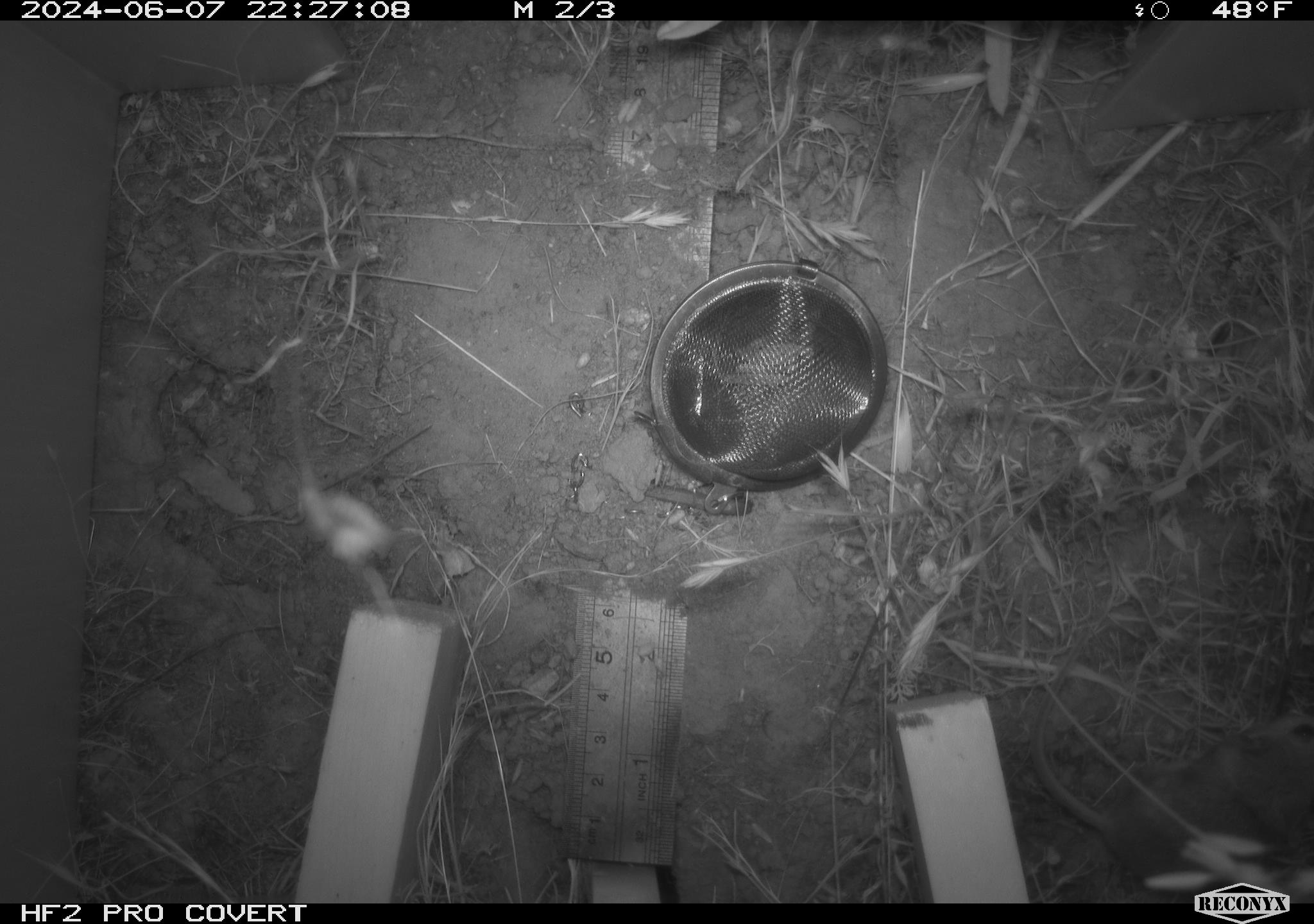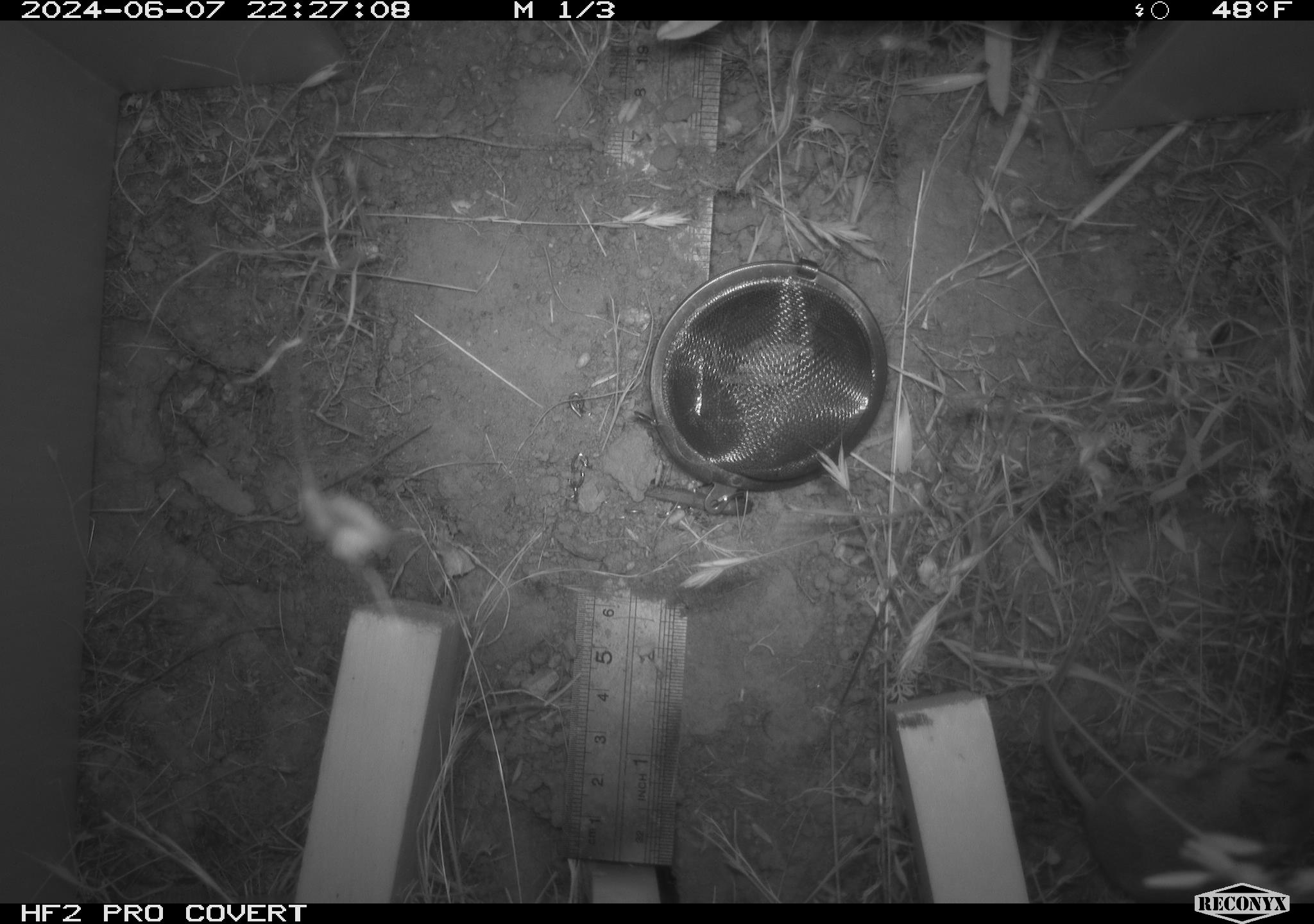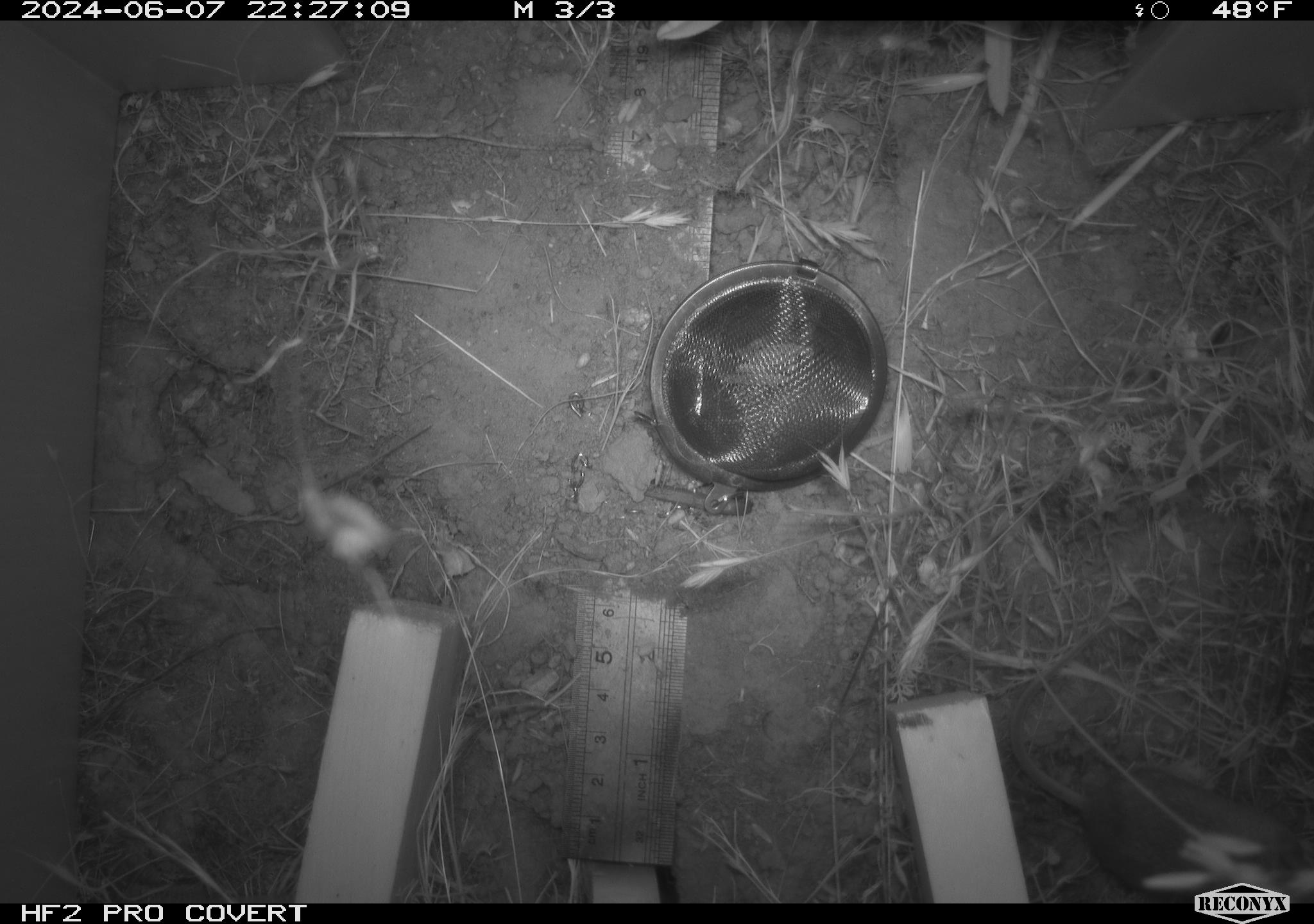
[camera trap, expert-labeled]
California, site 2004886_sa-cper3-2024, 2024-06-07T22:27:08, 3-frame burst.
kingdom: Animalia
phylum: Chordata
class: Mammalia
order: Rodentia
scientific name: Rodentia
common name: rodent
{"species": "rodent (Rodentia)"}